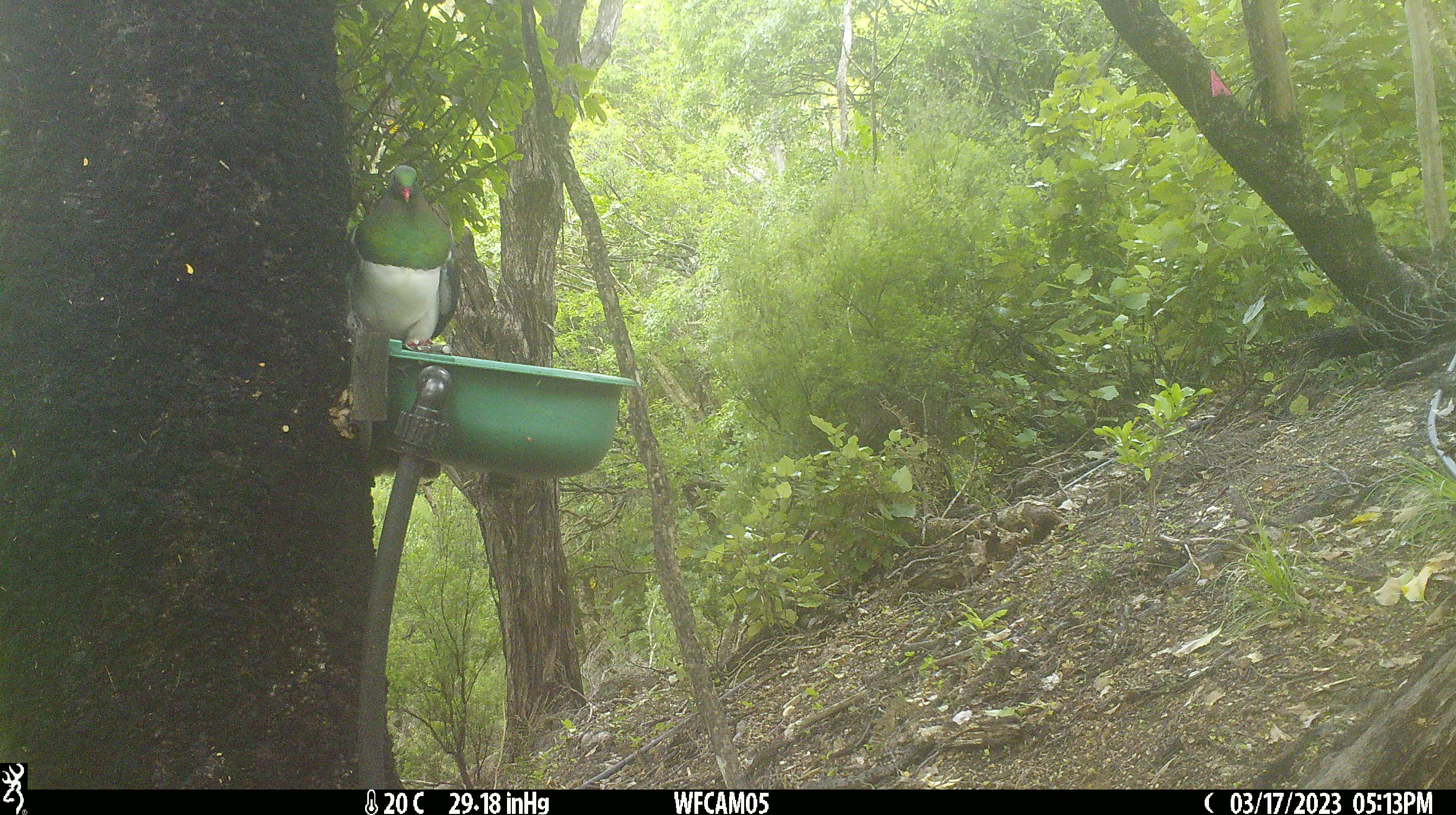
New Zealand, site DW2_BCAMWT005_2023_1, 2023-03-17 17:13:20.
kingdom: Animalia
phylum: Chordata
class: Aves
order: Columbiformes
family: Columbidae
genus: Hemiphaga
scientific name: Hemiphaga novaeseelandiae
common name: new zealand pigeon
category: kereru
Kereru (new zealand pigeon) (Hemiphaga novaeseelandiae).